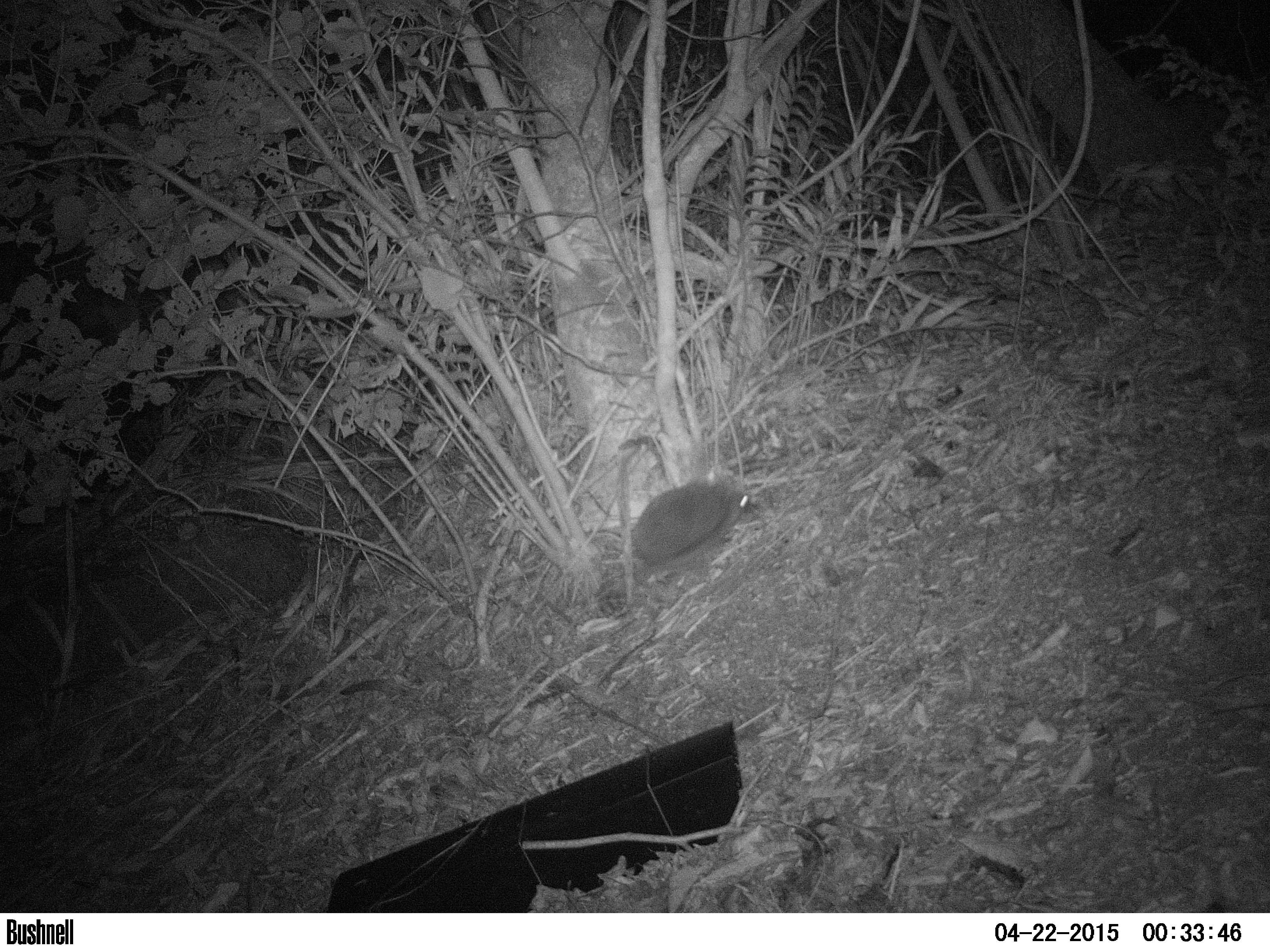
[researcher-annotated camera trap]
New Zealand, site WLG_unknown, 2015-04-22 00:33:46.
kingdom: Animalia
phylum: Chordata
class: Mammalia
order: Eulipotyphla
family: Erinaceidae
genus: Erinaceus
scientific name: Erinaceus europaeus europaeus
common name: european hedgehog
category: hedgehog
Hedgehog (european hedgehog) (Erinaceus europaeus europaeus).